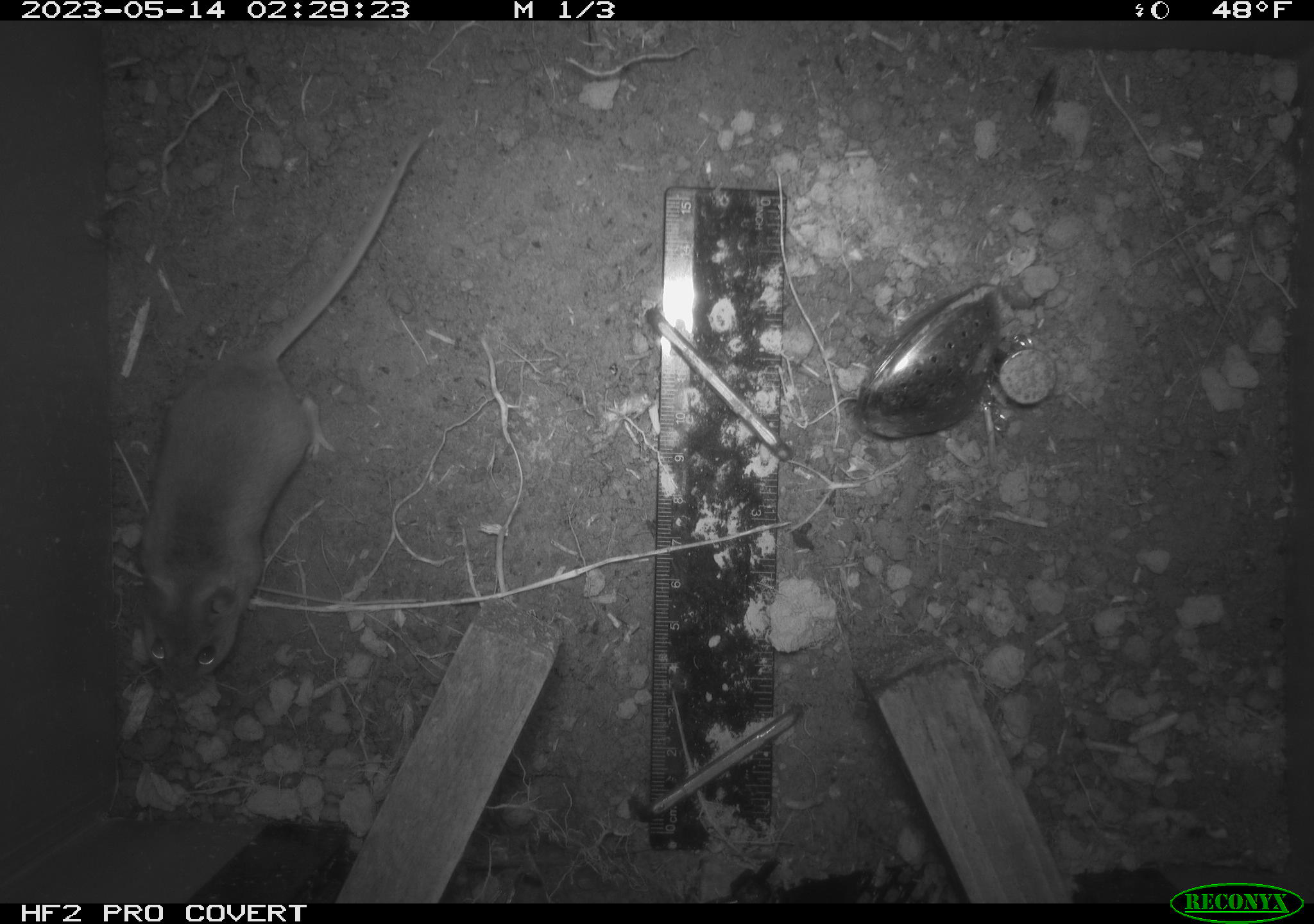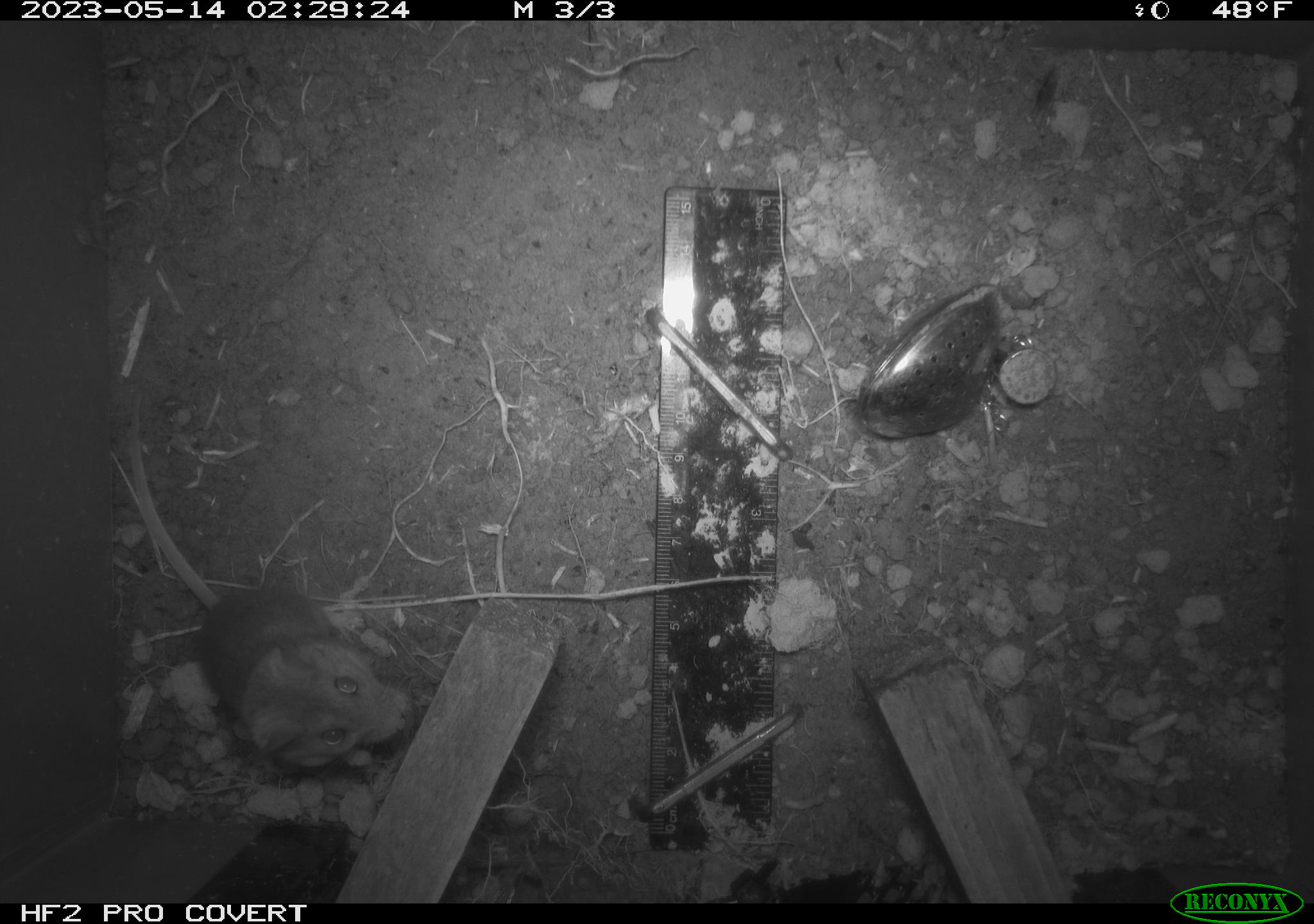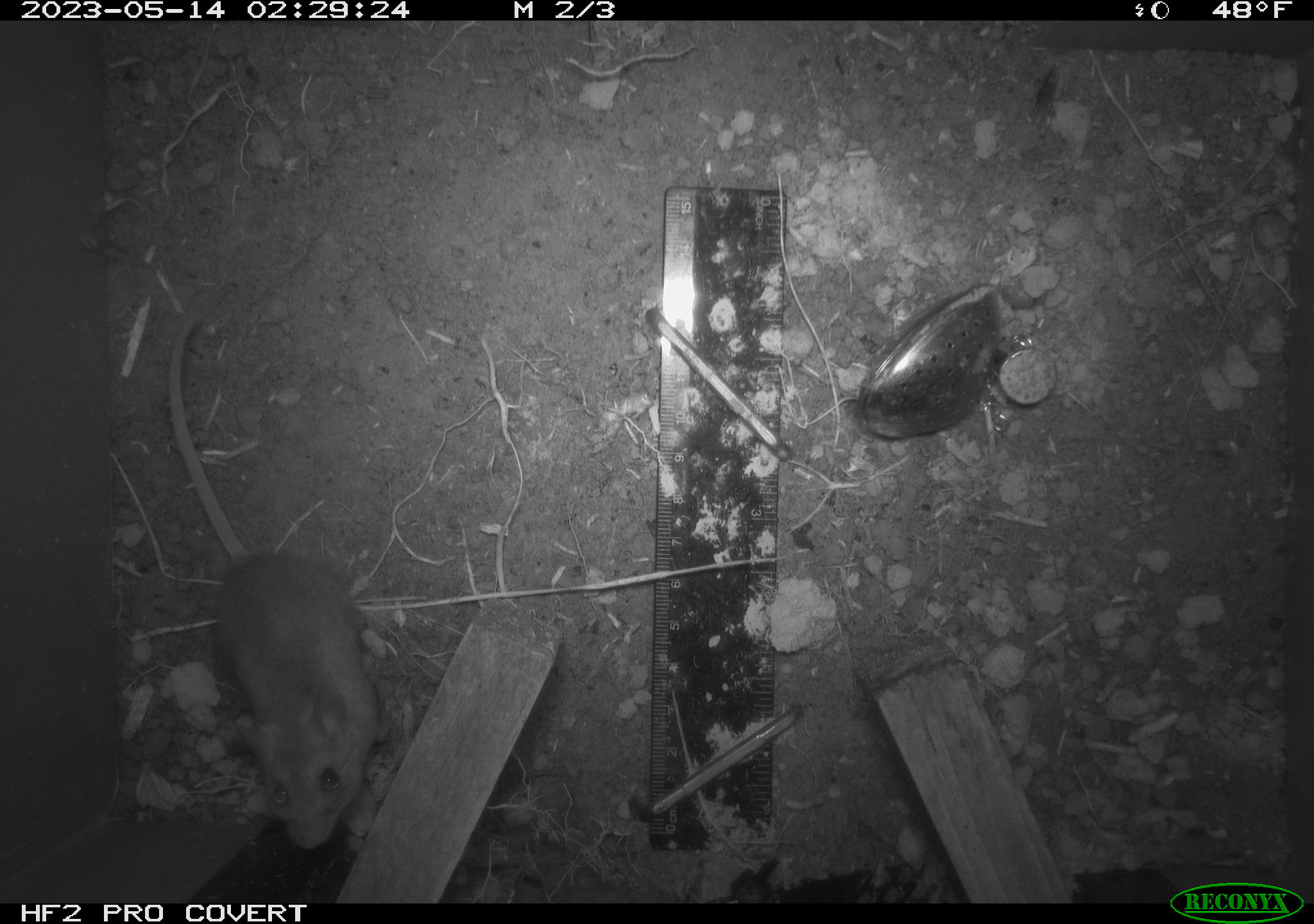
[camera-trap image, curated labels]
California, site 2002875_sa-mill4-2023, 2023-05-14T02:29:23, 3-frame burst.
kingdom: Animalia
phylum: Chordata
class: Mammalia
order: Rodentia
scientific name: Rodentia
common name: mouse species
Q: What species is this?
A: Mouse species (Rodentia).